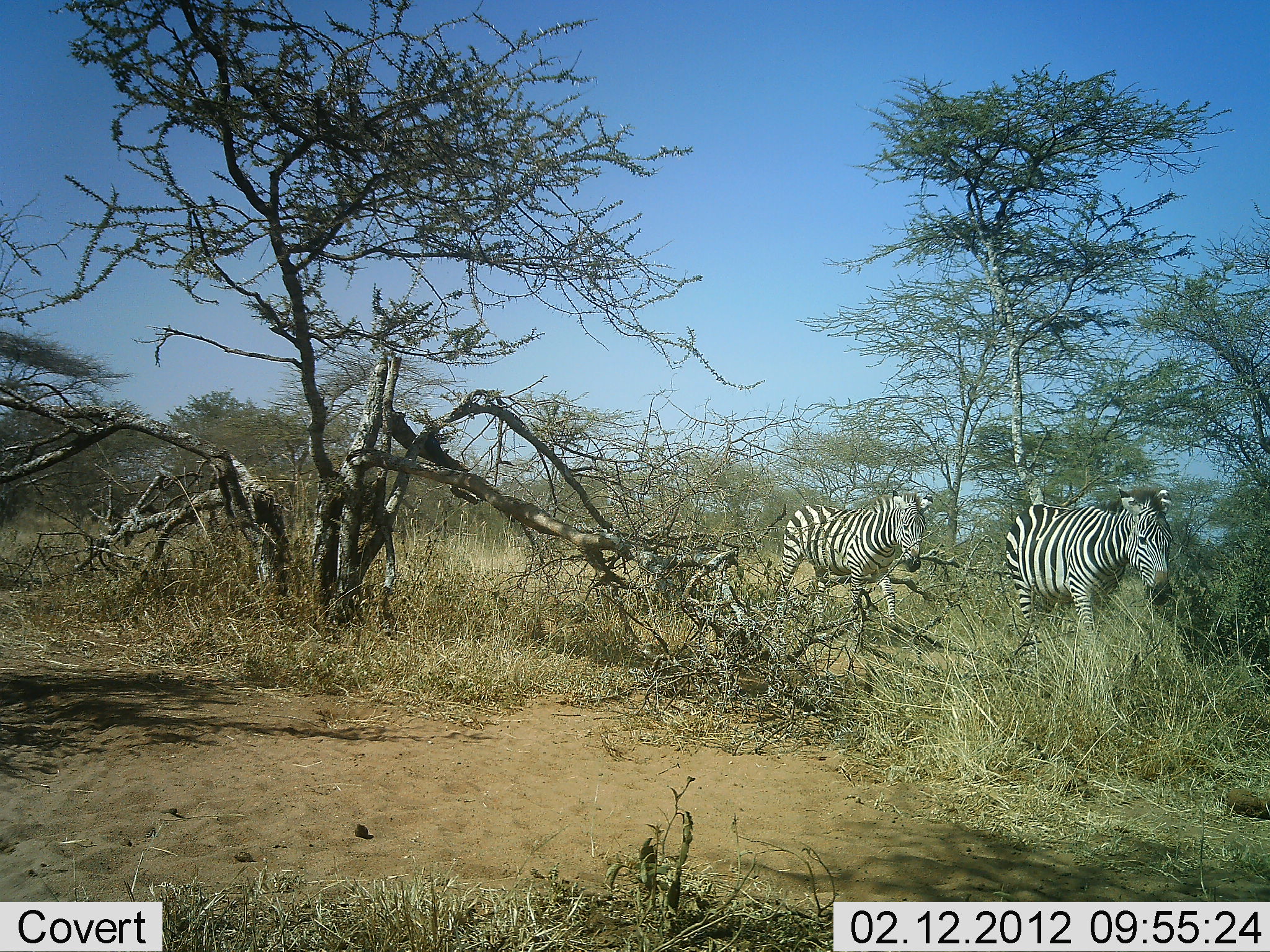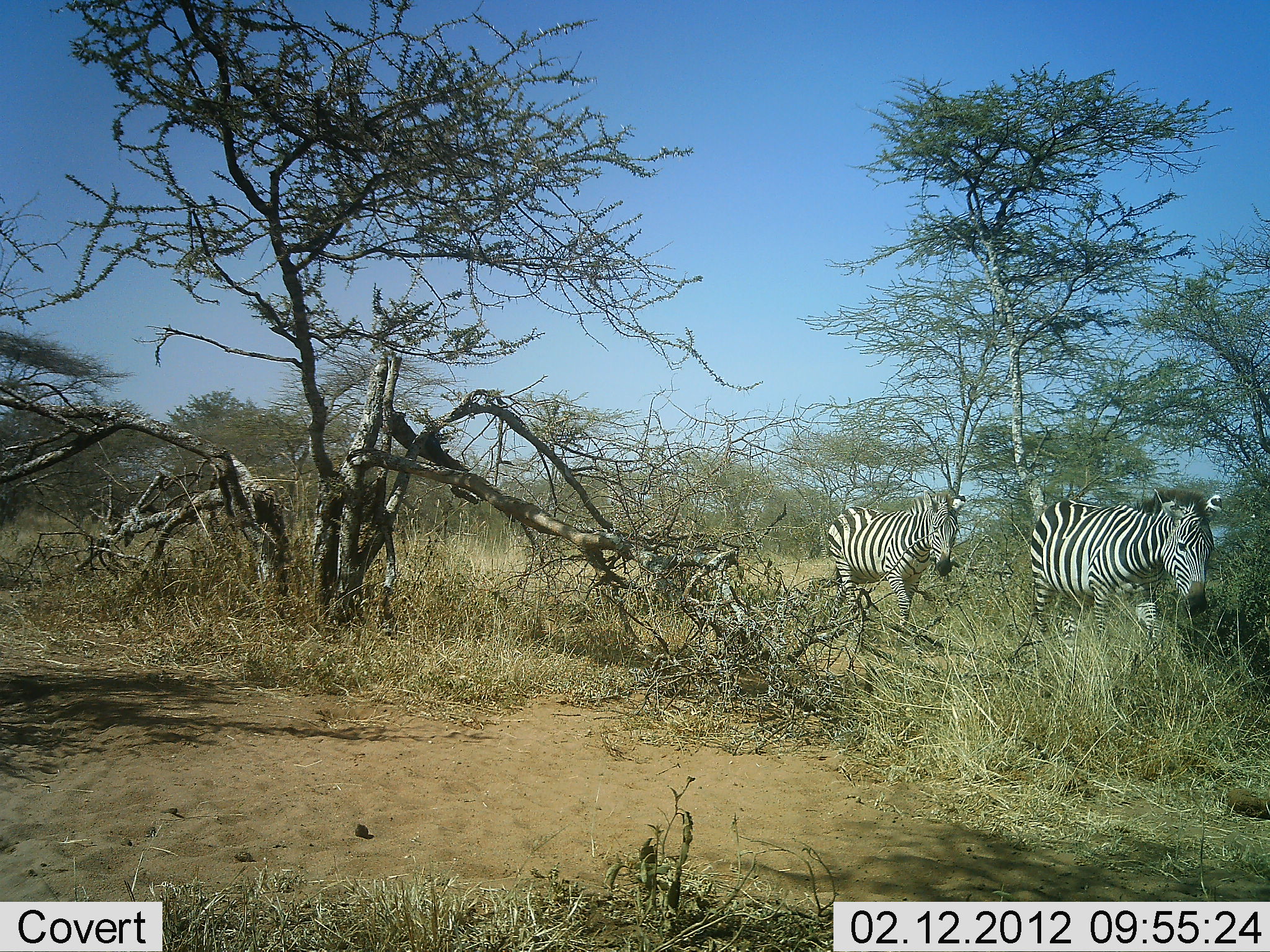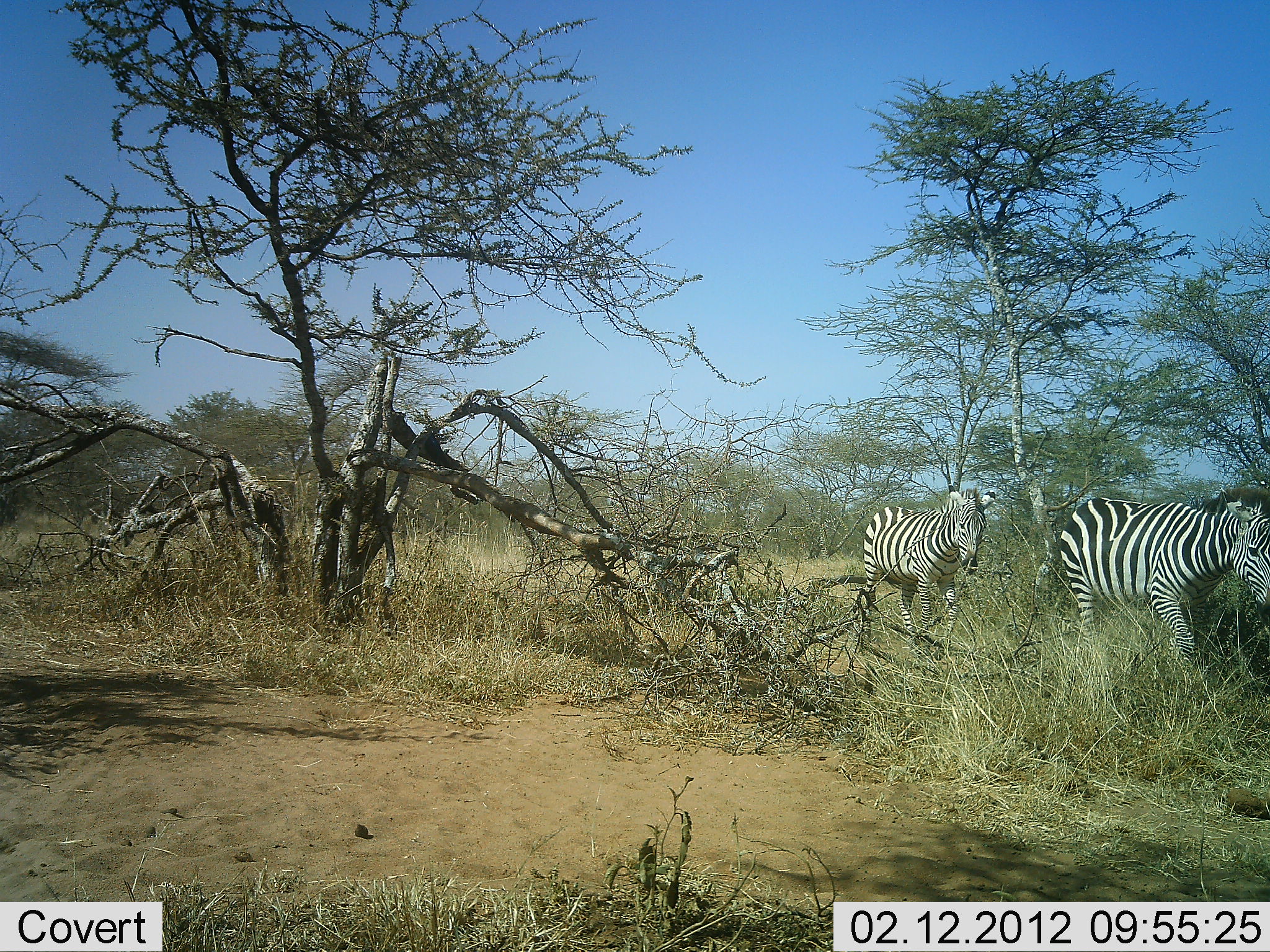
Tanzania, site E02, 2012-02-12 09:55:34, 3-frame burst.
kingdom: Animalia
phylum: Chordata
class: Mammalia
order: Perissodactyla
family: Equidae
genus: Equus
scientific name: Equus quagga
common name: plains zebra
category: zebra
Zebra (plains zebra) (Equus quagga), count 2. Behavior (volunteer vote fractions): standing 0%, resting 0%, moving 100%, interacting 0%. Young present (vote fraction): 3%. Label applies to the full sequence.